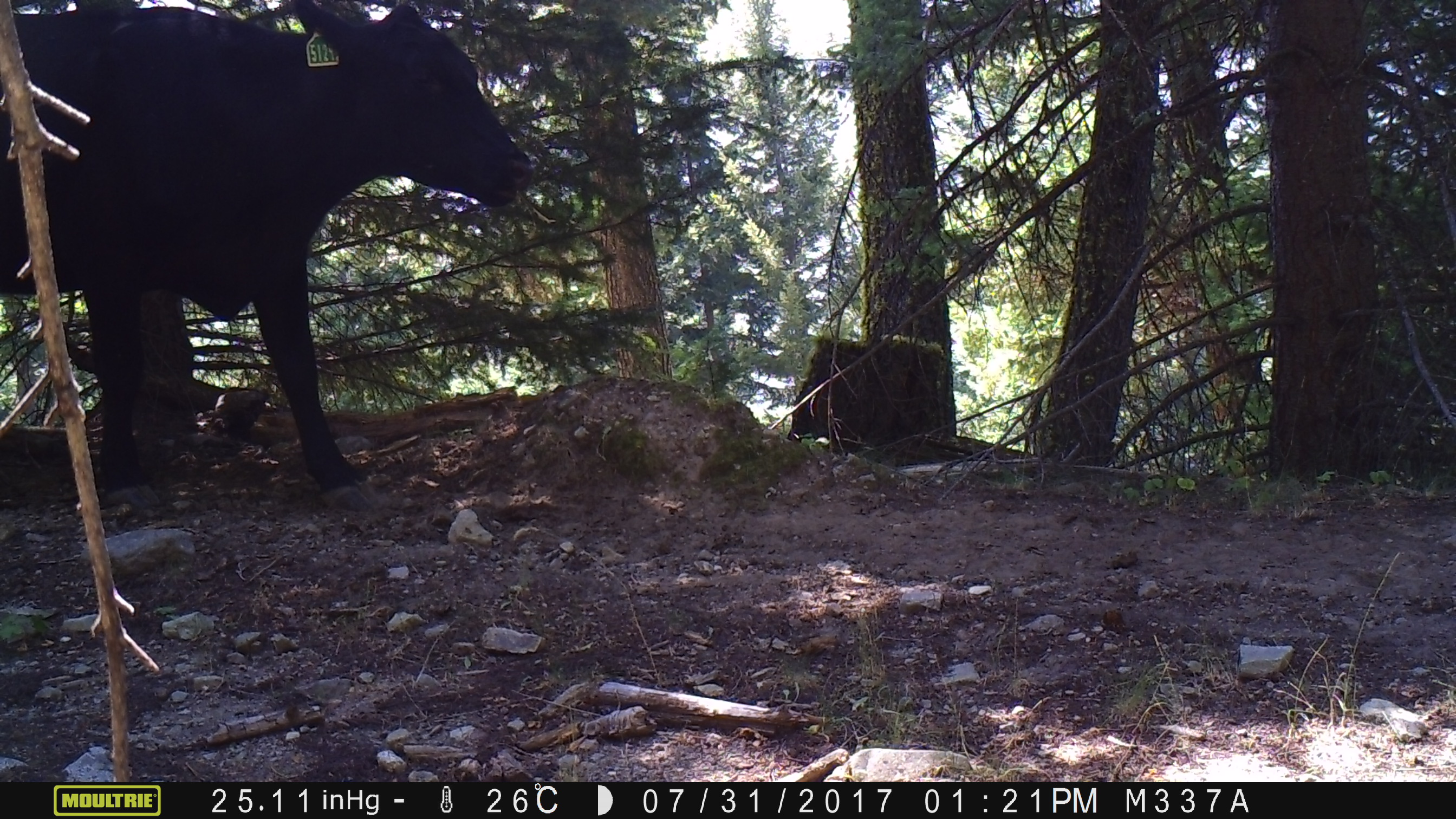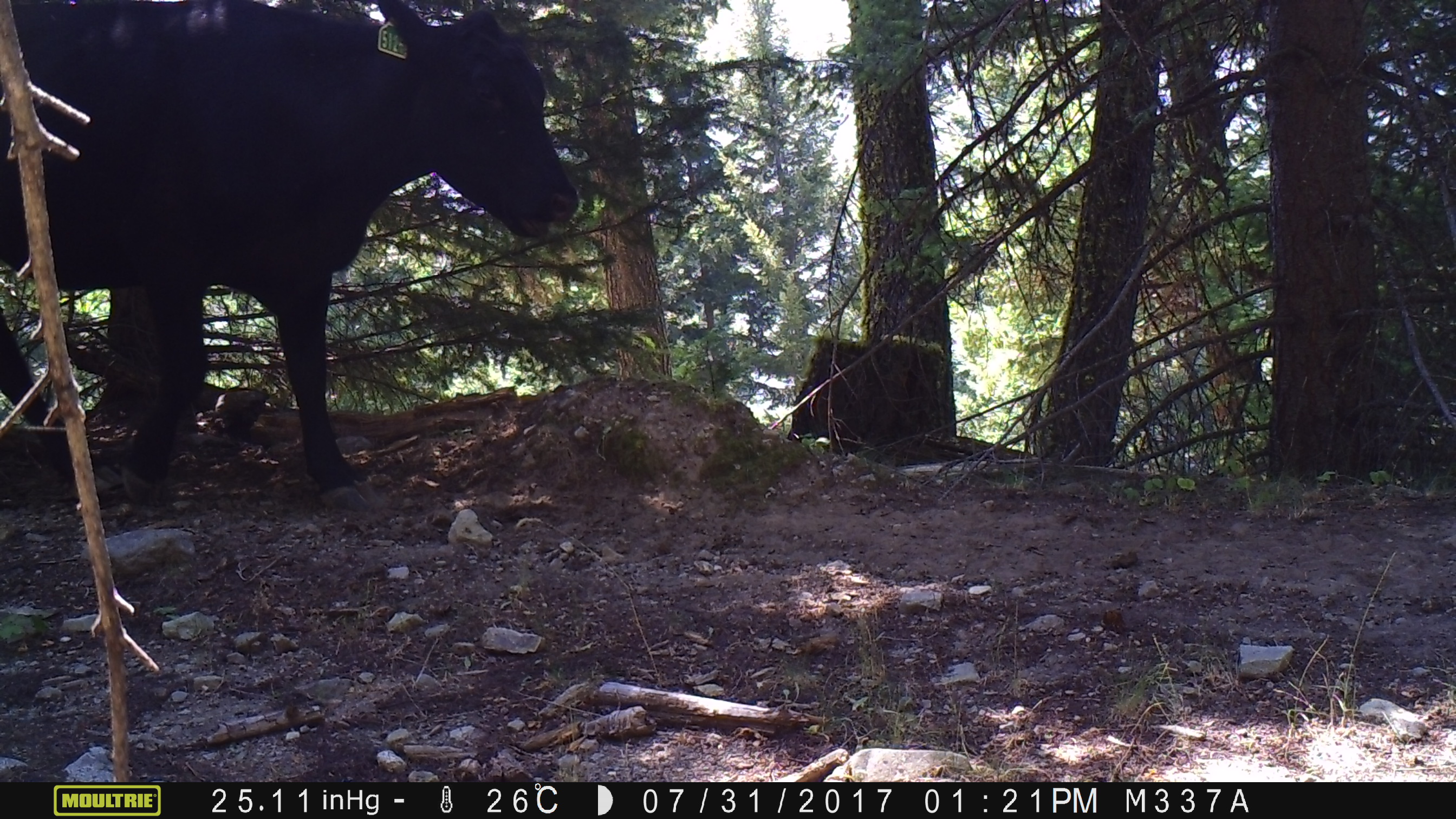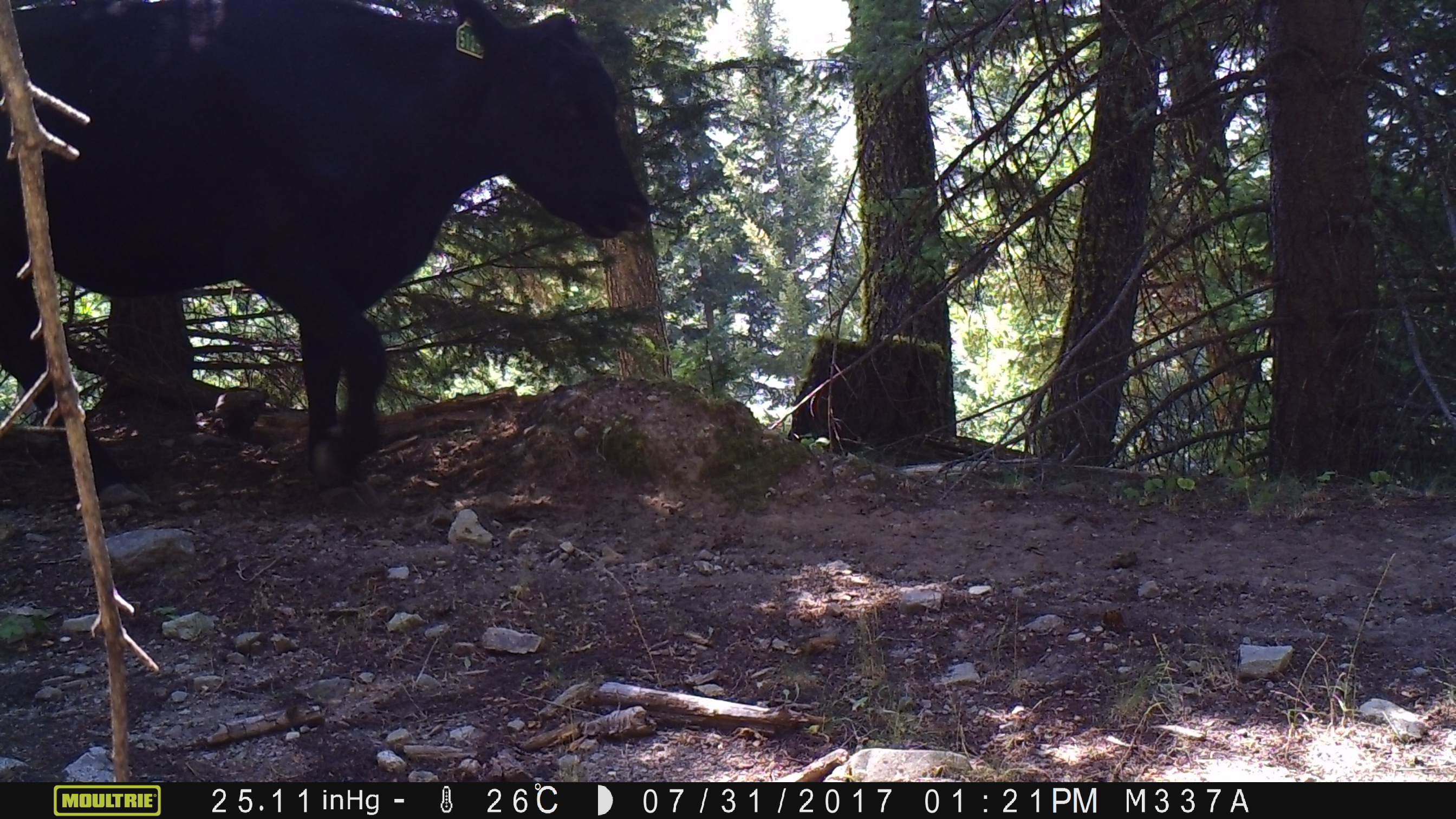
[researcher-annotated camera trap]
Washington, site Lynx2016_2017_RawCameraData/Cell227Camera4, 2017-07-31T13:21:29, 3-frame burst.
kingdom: Animalia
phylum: Chordata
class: Mammalia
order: Artiodactyla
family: Bovidae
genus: Bos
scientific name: Bos taurus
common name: domestic cattle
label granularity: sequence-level